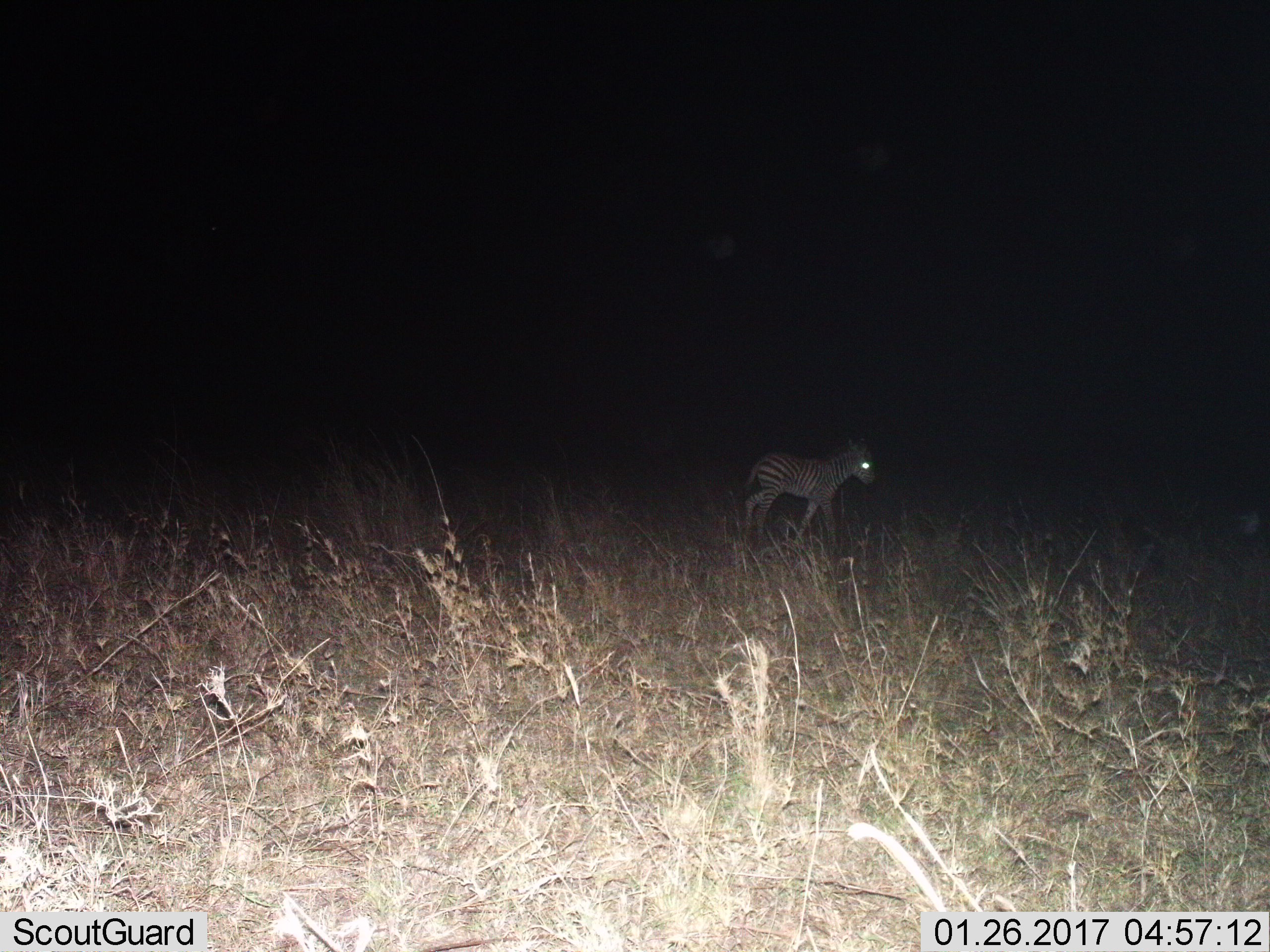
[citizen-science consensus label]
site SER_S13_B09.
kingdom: Animalia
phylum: Chordata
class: Mammalia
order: Perissodactyla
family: Equidae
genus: Equus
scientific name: Equus quagga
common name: plains zebra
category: zebraplains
Zebraplains (plains zebra) (Equus quagga), count 1. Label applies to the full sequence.